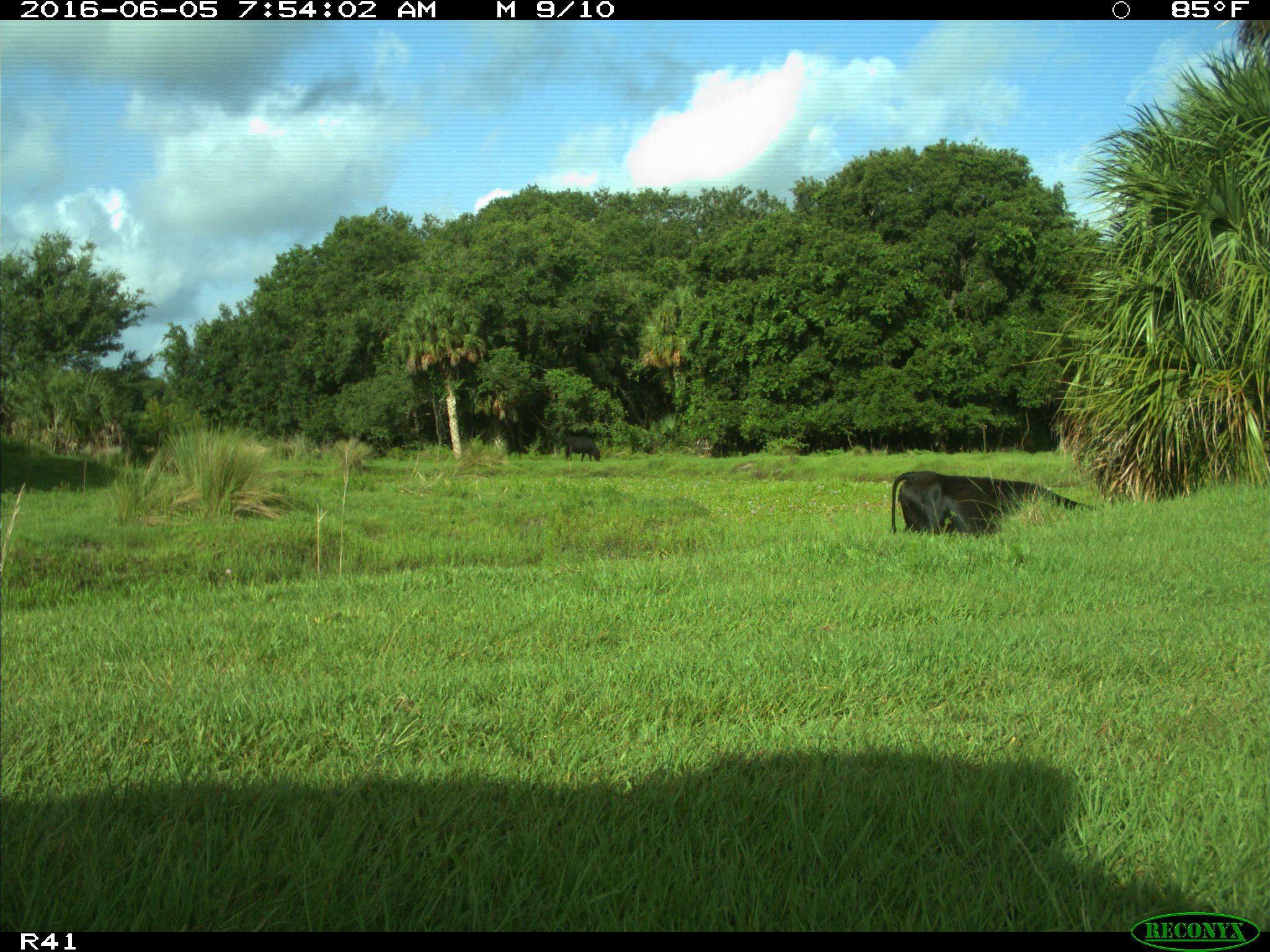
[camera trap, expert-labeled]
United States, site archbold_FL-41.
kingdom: Animalia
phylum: Chordata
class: Mammalia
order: Artiodactyla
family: Bovidae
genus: Bos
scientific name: Bos taurus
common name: domestic cow